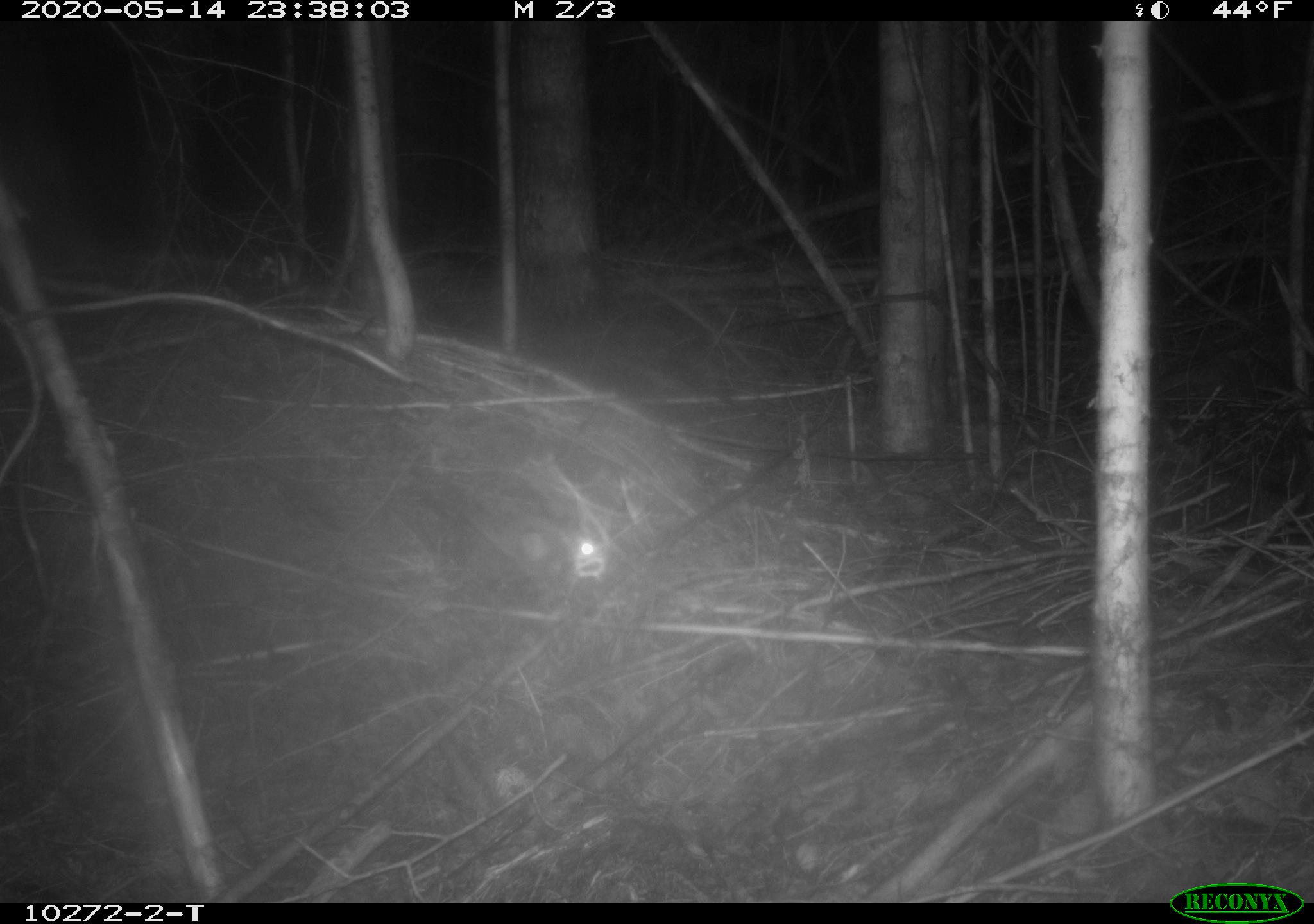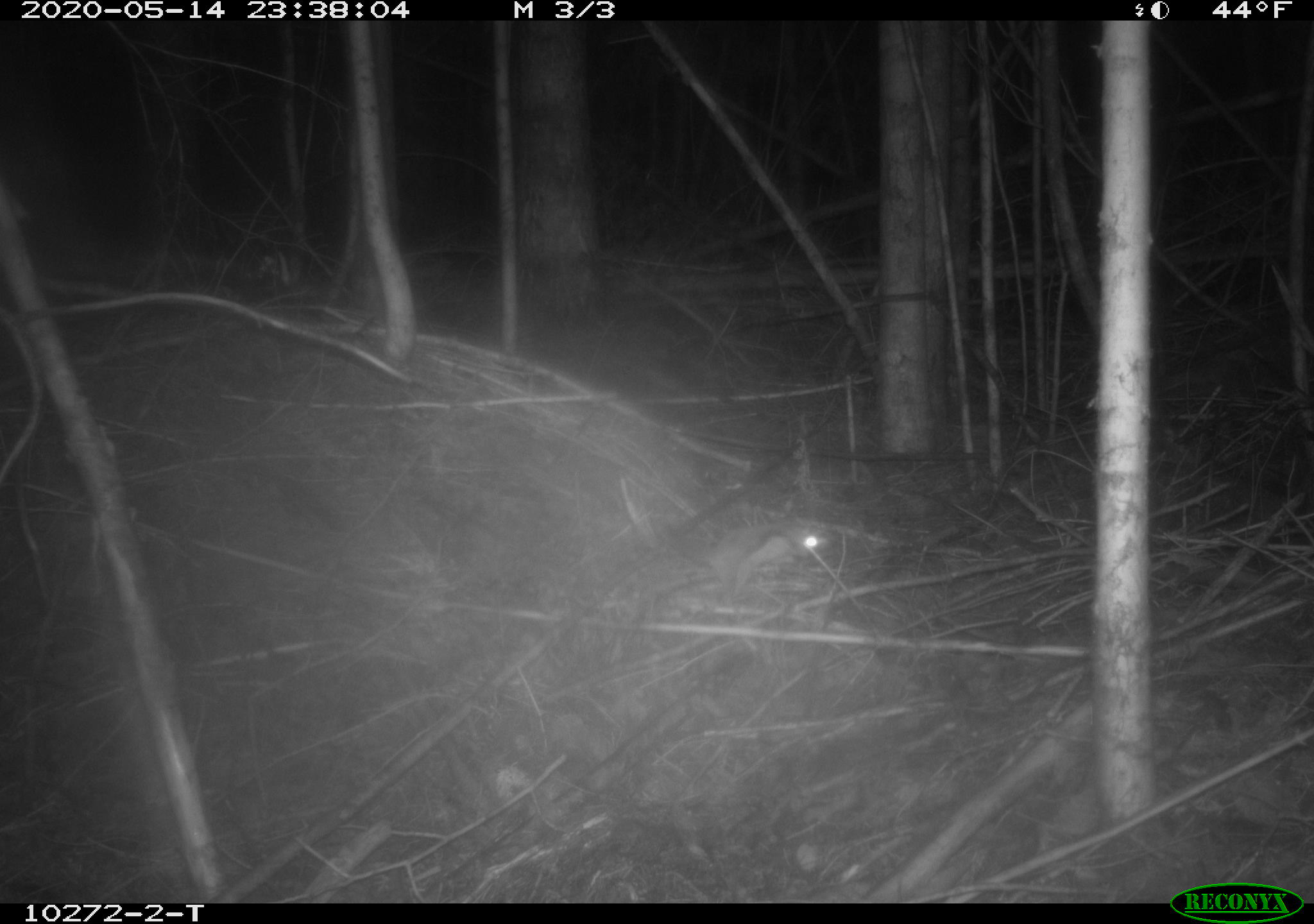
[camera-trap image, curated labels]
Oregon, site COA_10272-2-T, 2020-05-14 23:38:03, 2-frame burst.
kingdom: Animalia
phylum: Chordata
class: Mammalia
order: Rodentia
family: Sciuridae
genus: Glaucomys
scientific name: Glaucomys oregonensis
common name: humboldt's flying squirrel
Humboldt's flying squirrel (Glaucomys oregonensis).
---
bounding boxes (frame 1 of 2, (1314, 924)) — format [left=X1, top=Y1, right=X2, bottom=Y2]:
humboldt's flying squirrel: [left=446, top=497, right=610, bottom=579]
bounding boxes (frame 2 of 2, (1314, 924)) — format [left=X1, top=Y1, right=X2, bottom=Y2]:
humboldt's flying squirrel: [left=652, top=513, right=837, bottom=605]